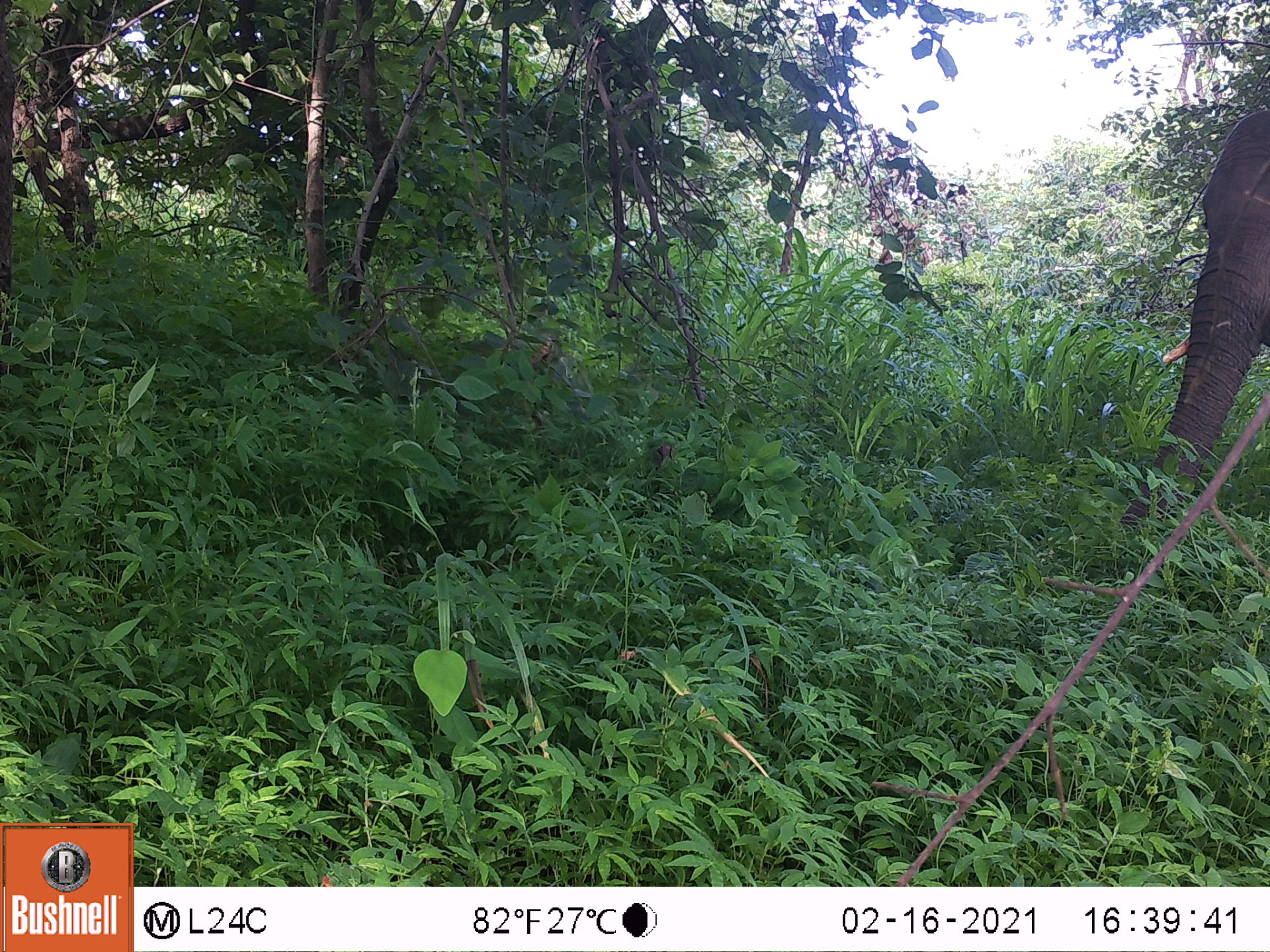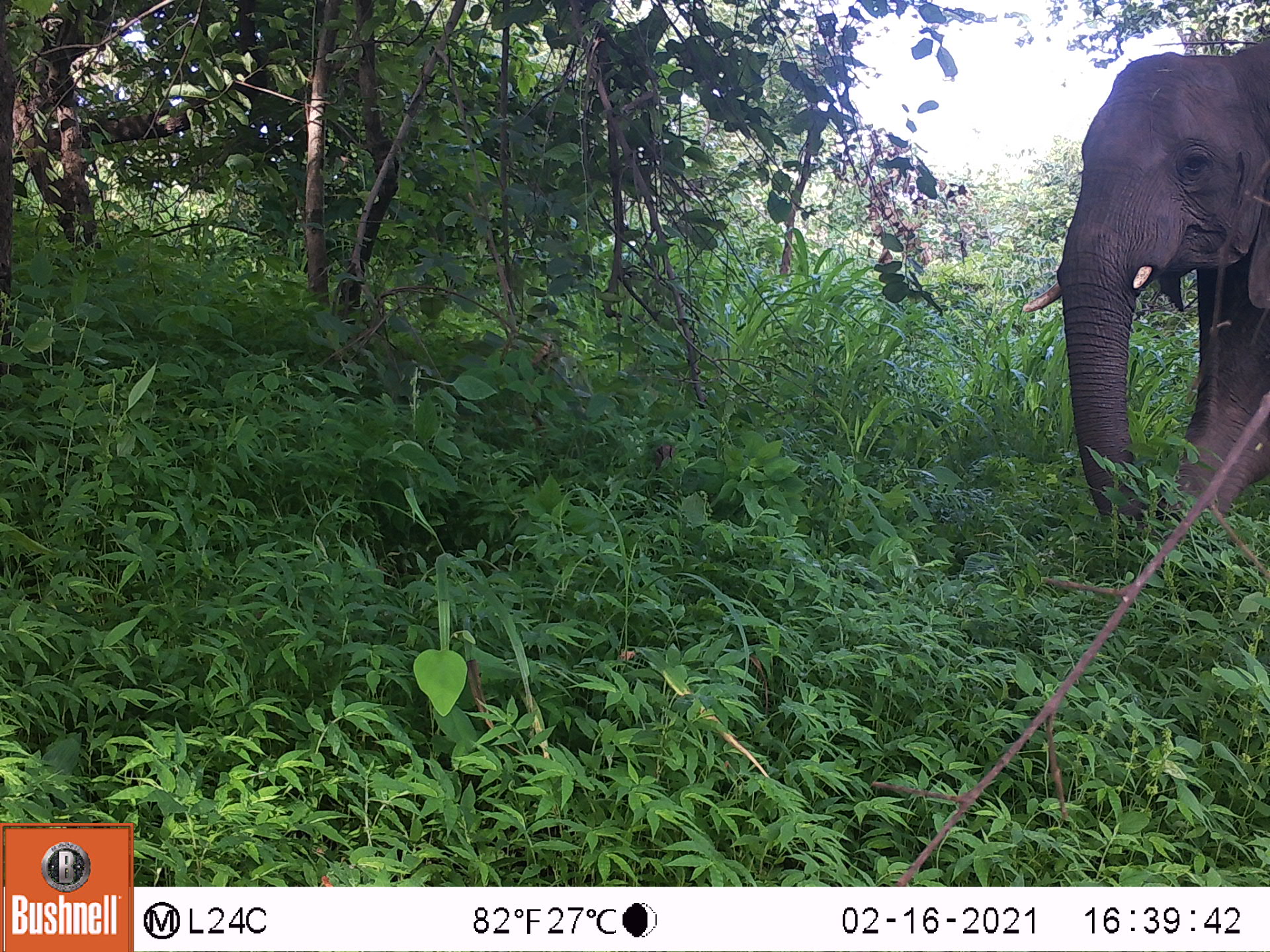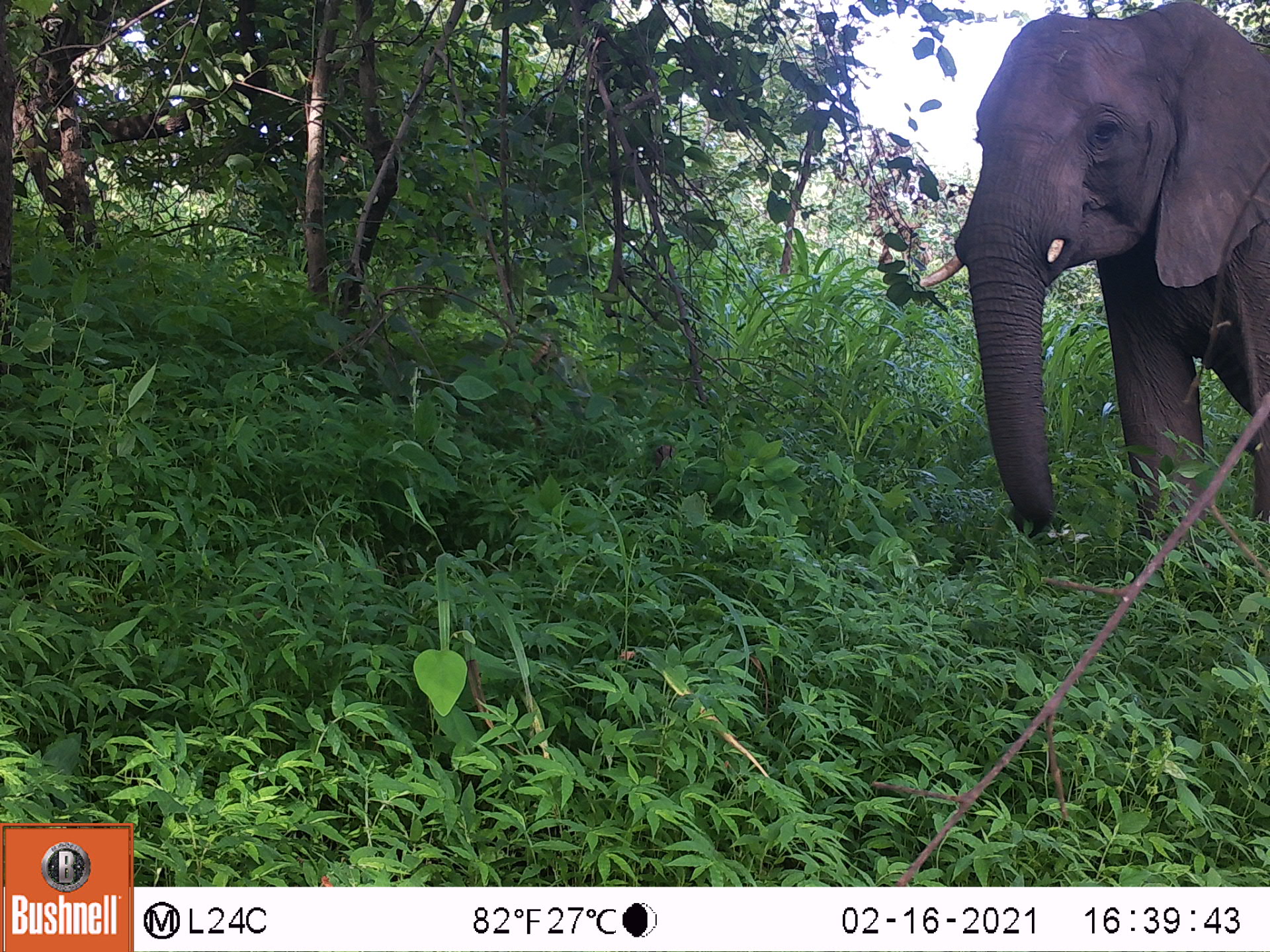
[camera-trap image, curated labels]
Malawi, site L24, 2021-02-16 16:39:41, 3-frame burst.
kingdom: Animalia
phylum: Chordata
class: Mammalia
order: Proboscidea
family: Elephantidae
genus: Loxodonta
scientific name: Loxodonta africana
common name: african savanna elephant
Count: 1.